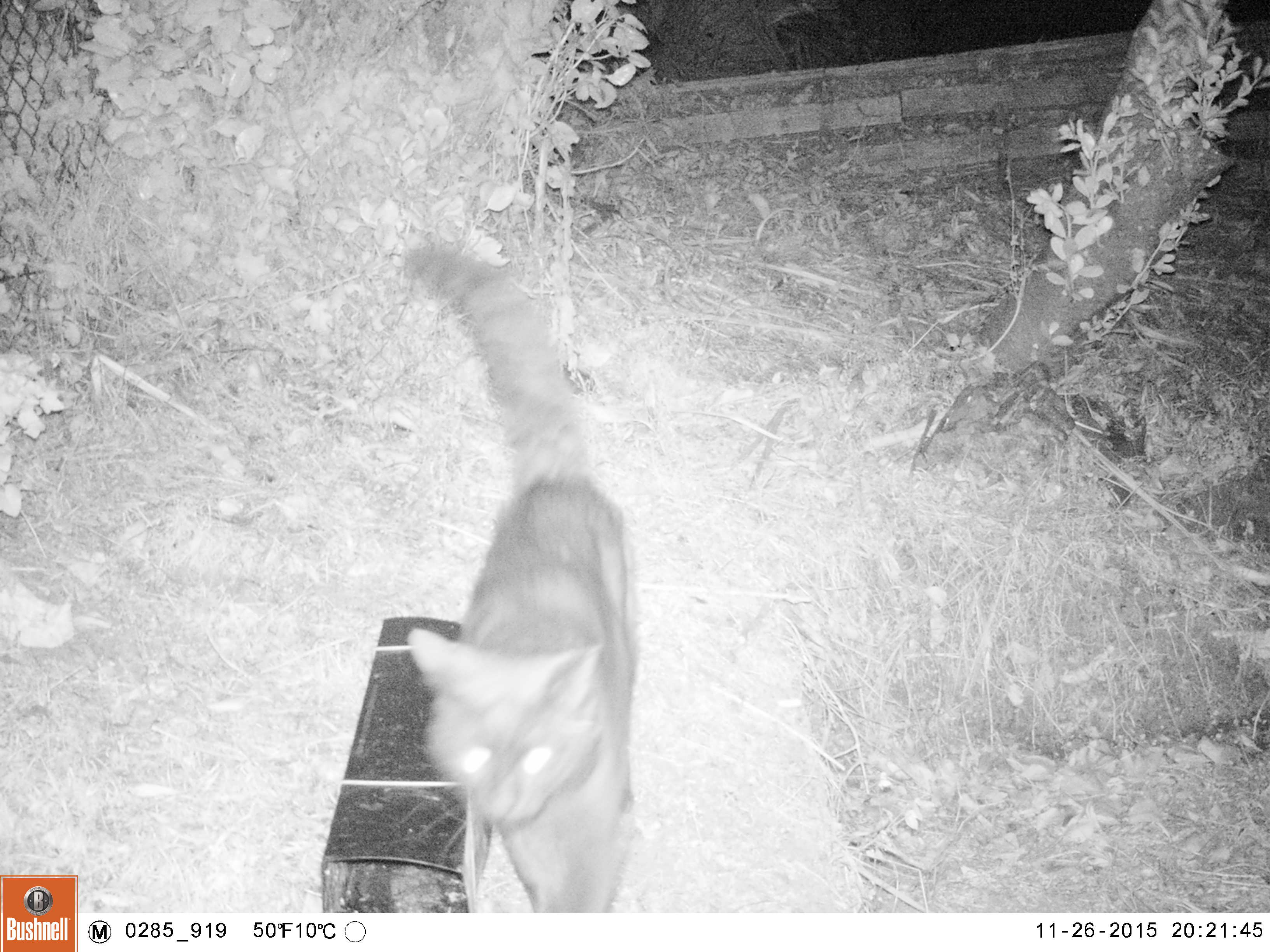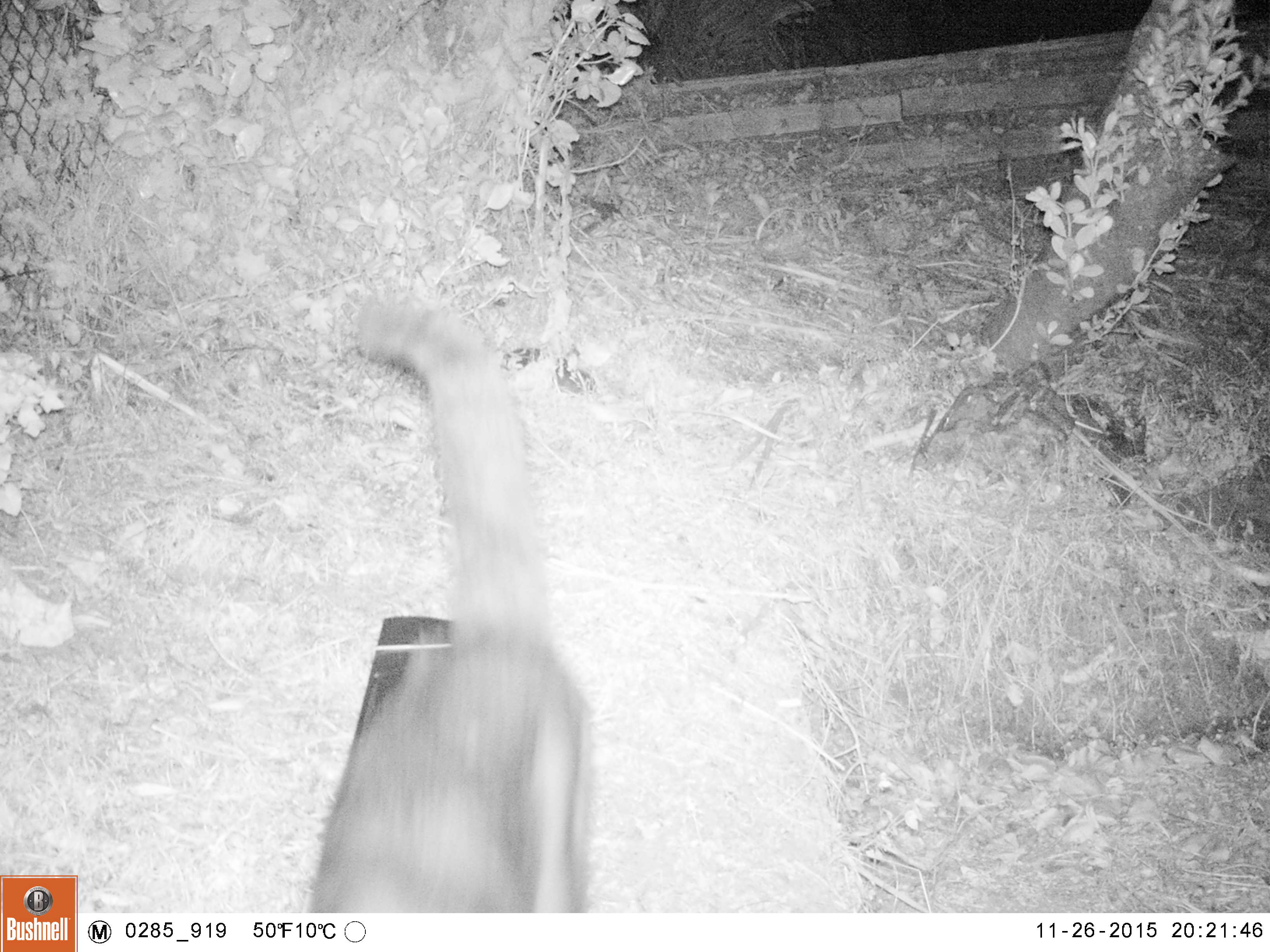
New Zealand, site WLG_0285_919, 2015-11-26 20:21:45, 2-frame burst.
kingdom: Animalia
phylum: Chordata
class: Mammalia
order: Carnivora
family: Felidae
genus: Felis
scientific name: Felis catus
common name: domestic cat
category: cat